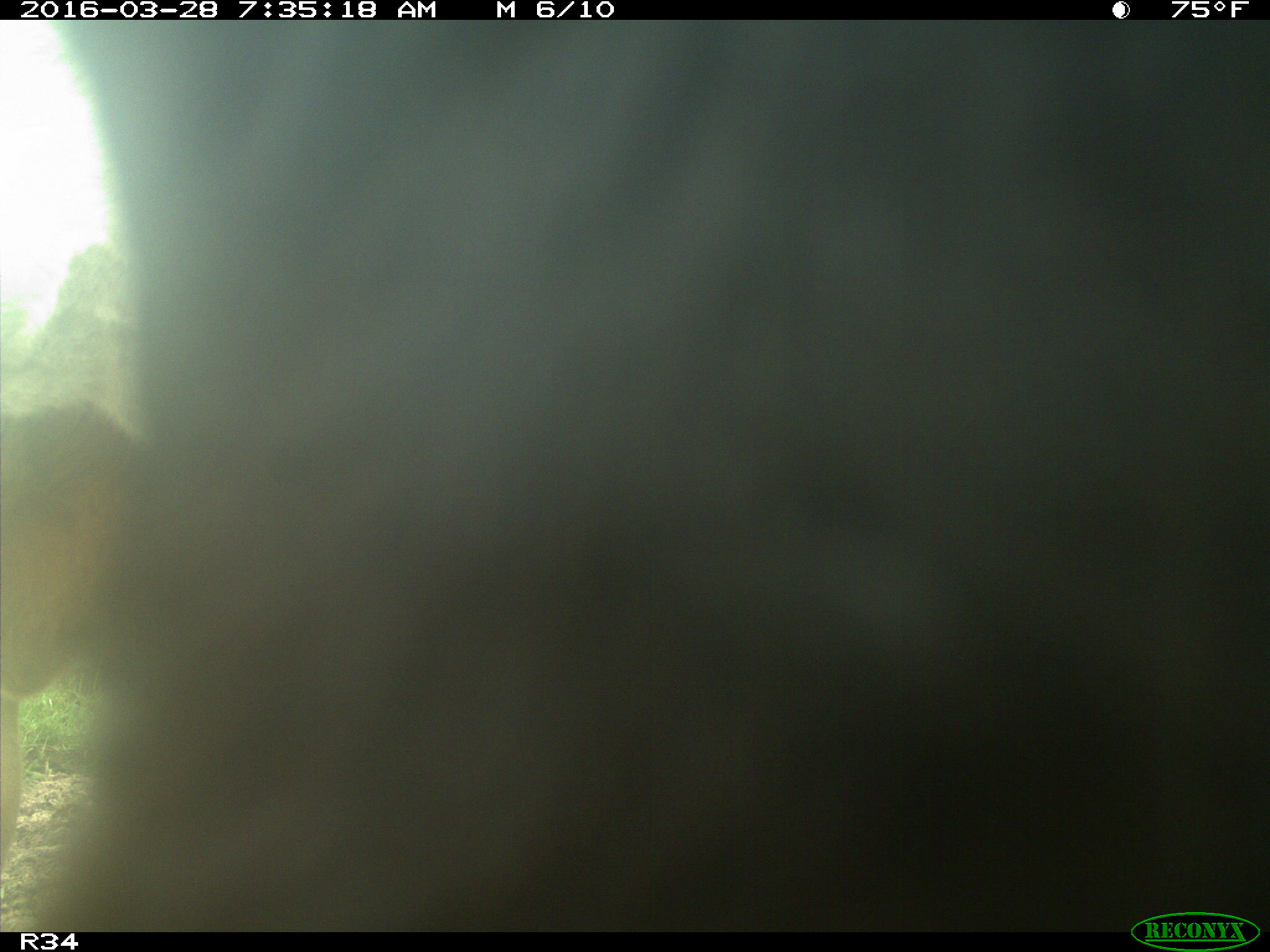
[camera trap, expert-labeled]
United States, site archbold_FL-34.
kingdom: Animalia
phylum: Chordata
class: Mammalia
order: Artiodactyla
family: Bovidae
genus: Bos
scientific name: Bos taurus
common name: domestic cow